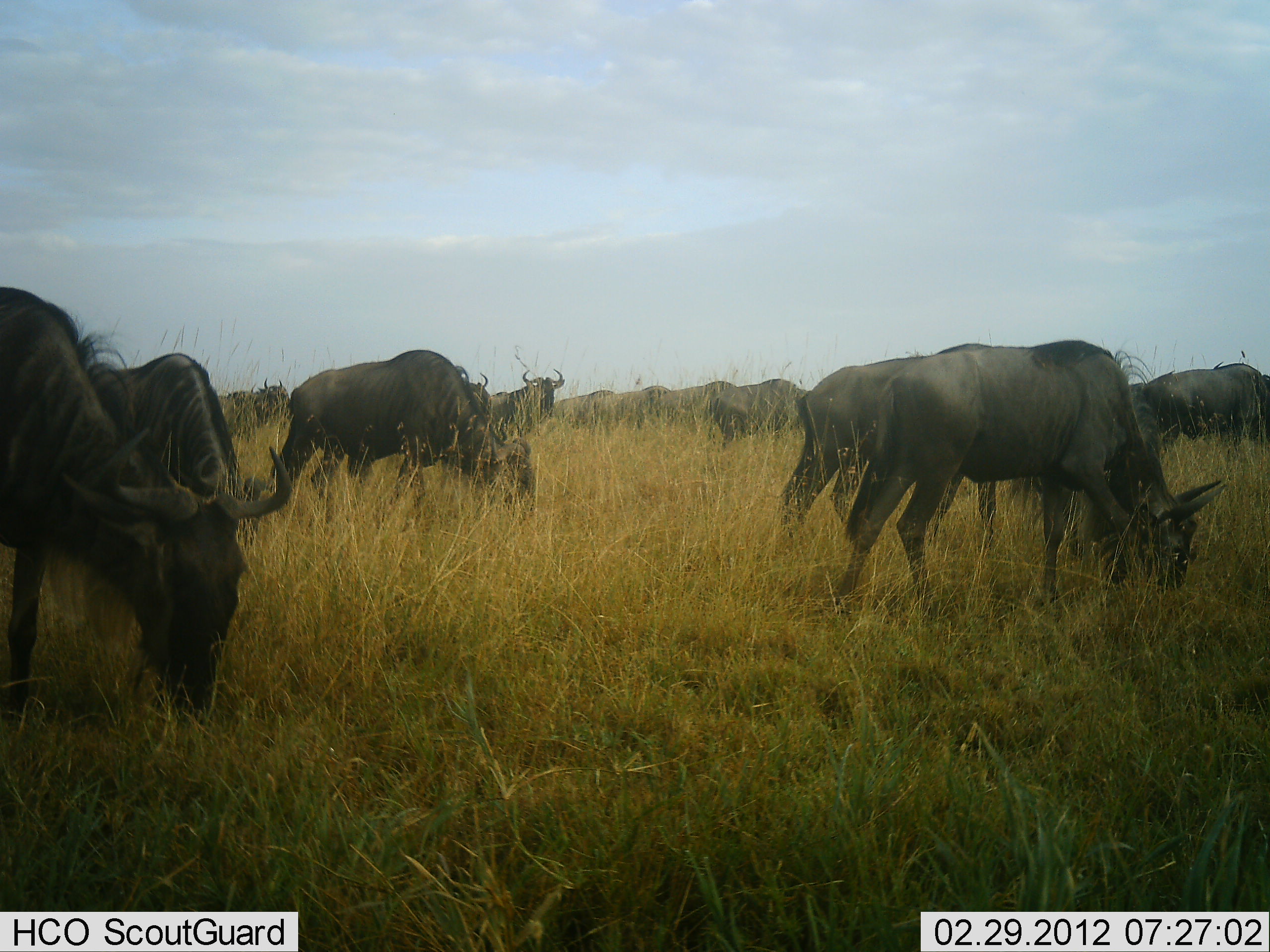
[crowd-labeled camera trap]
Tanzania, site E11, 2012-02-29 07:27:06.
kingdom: Animalia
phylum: Chordata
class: Mammalia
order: Artiodactyla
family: Bovidae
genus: Connochaetes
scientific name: Connochaetes taurinus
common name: blue wildebeest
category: wildebeest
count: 11-50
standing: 27%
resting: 0%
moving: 13%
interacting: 0%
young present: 0%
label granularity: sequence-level